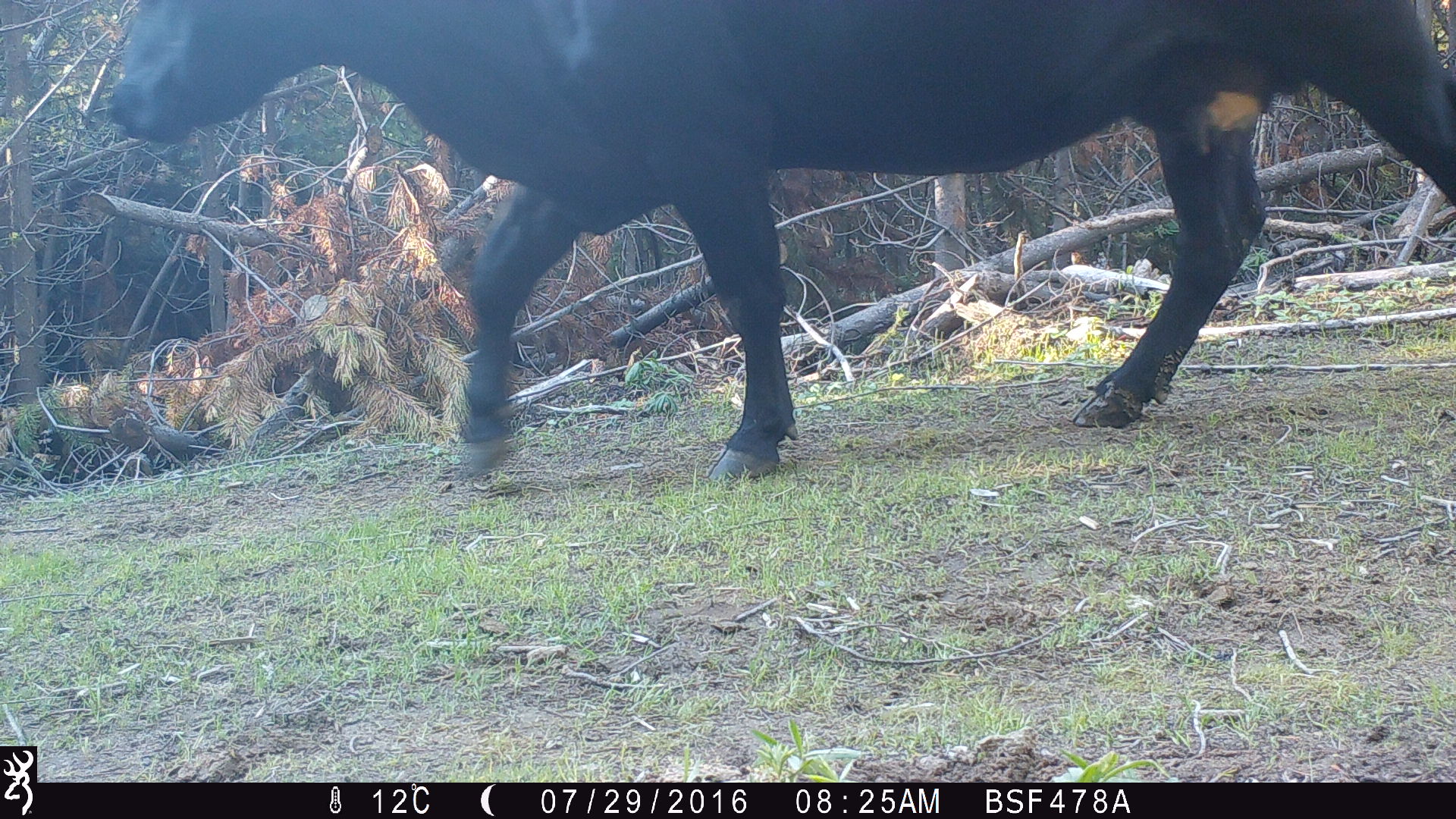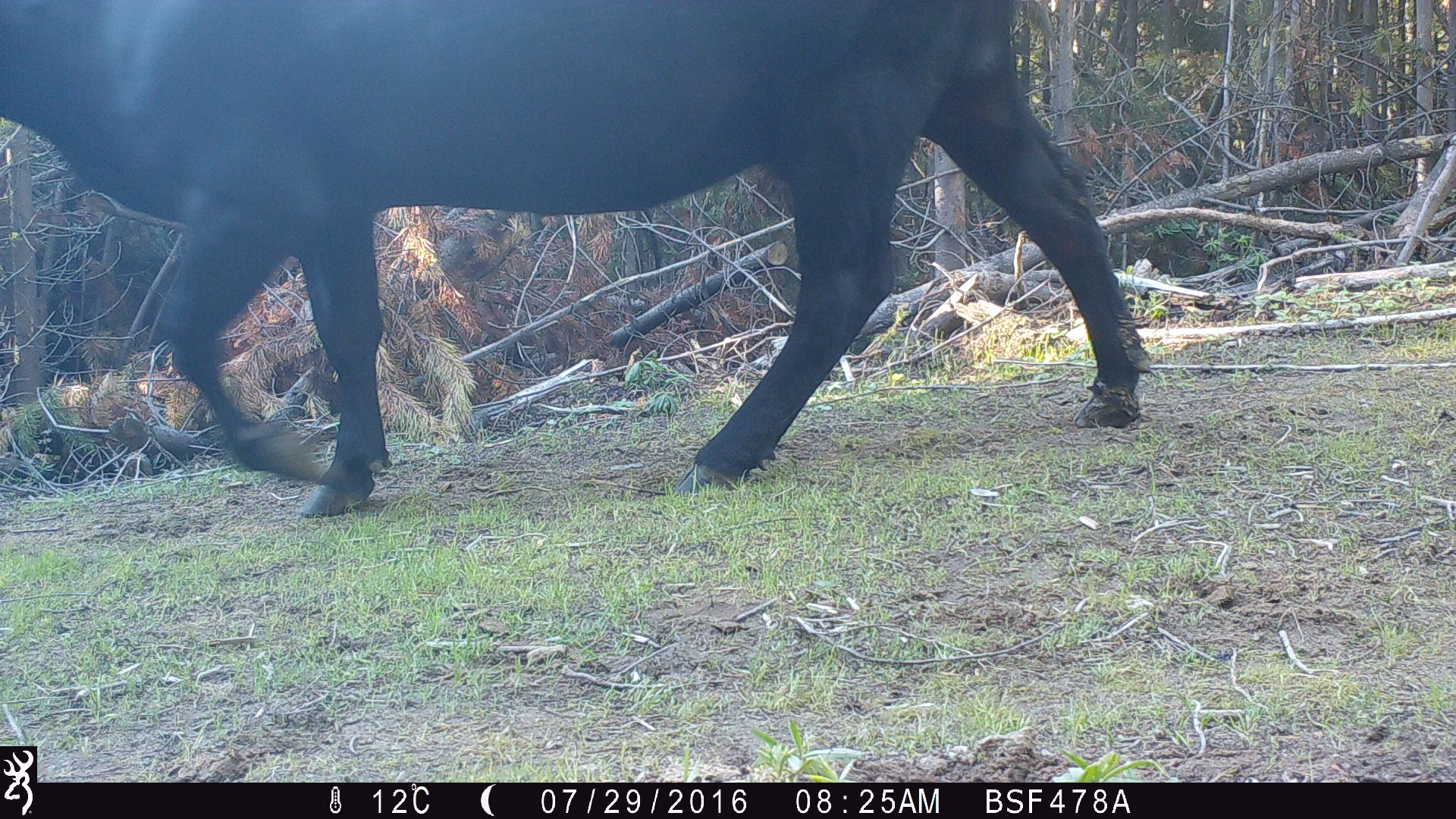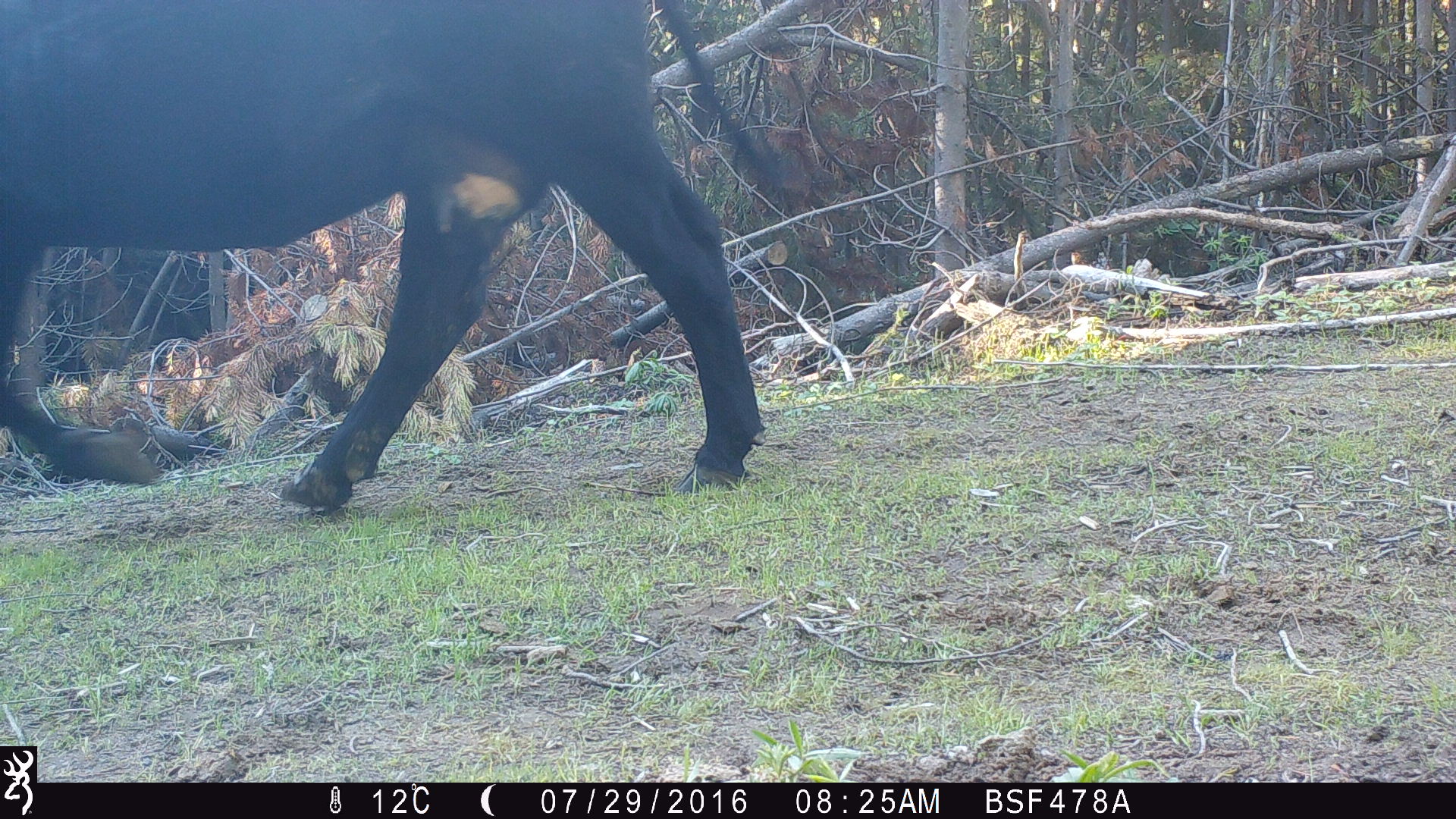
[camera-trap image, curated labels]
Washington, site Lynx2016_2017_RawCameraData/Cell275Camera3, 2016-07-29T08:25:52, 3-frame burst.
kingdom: Animalia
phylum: Chordata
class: Mammalia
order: Artiodactyla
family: Bovidae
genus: Bos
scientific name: Bos taurus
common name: domestic cattle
Domestic cattle (Bos taurus). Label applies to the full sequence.